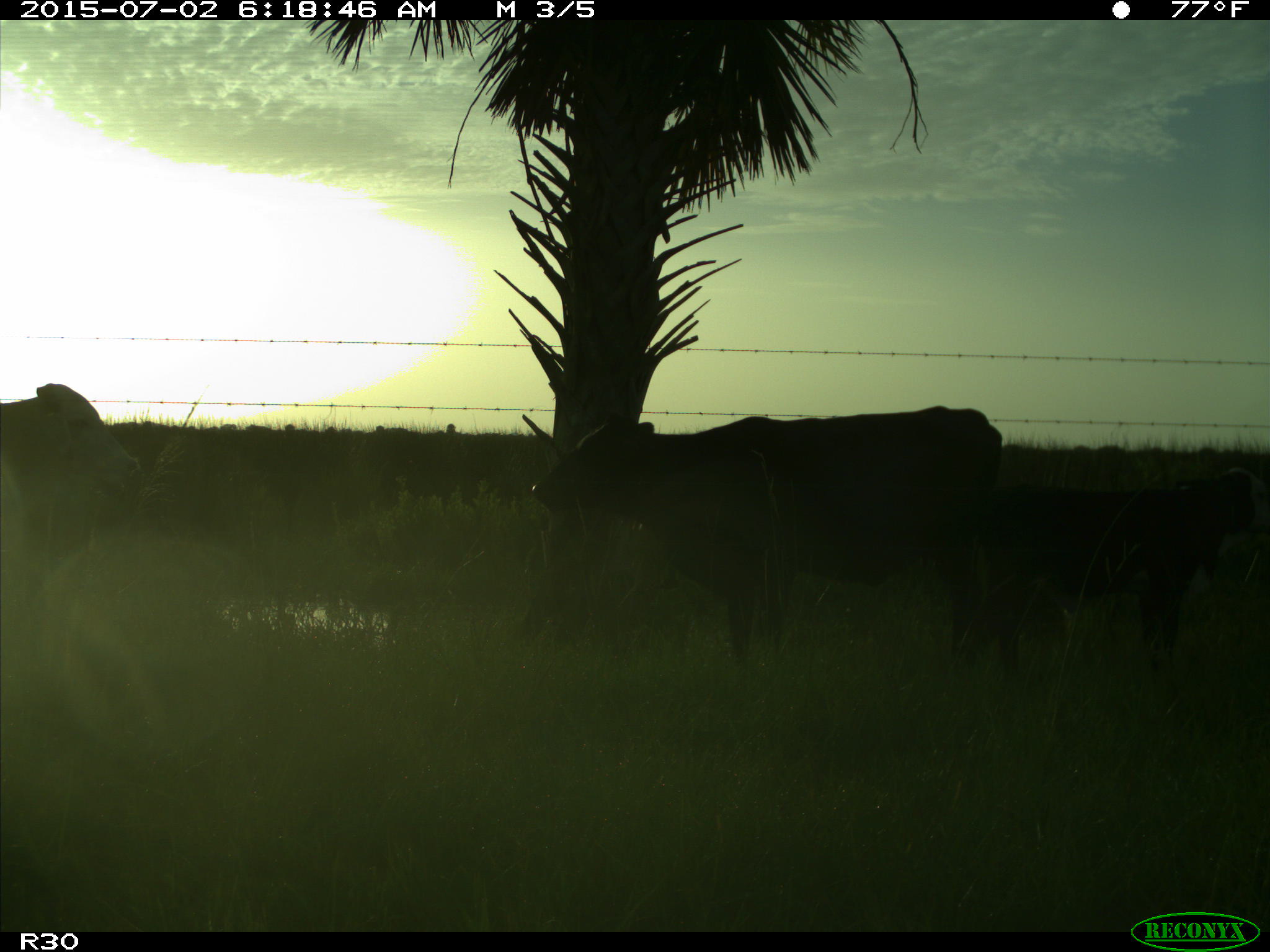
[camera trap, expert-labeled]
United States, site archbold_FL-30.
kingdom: Animalia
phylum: Chordata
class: Mammalia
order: Artiodactyla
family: Bovidae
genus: Bos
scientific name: Bos taurus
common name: domestic cow